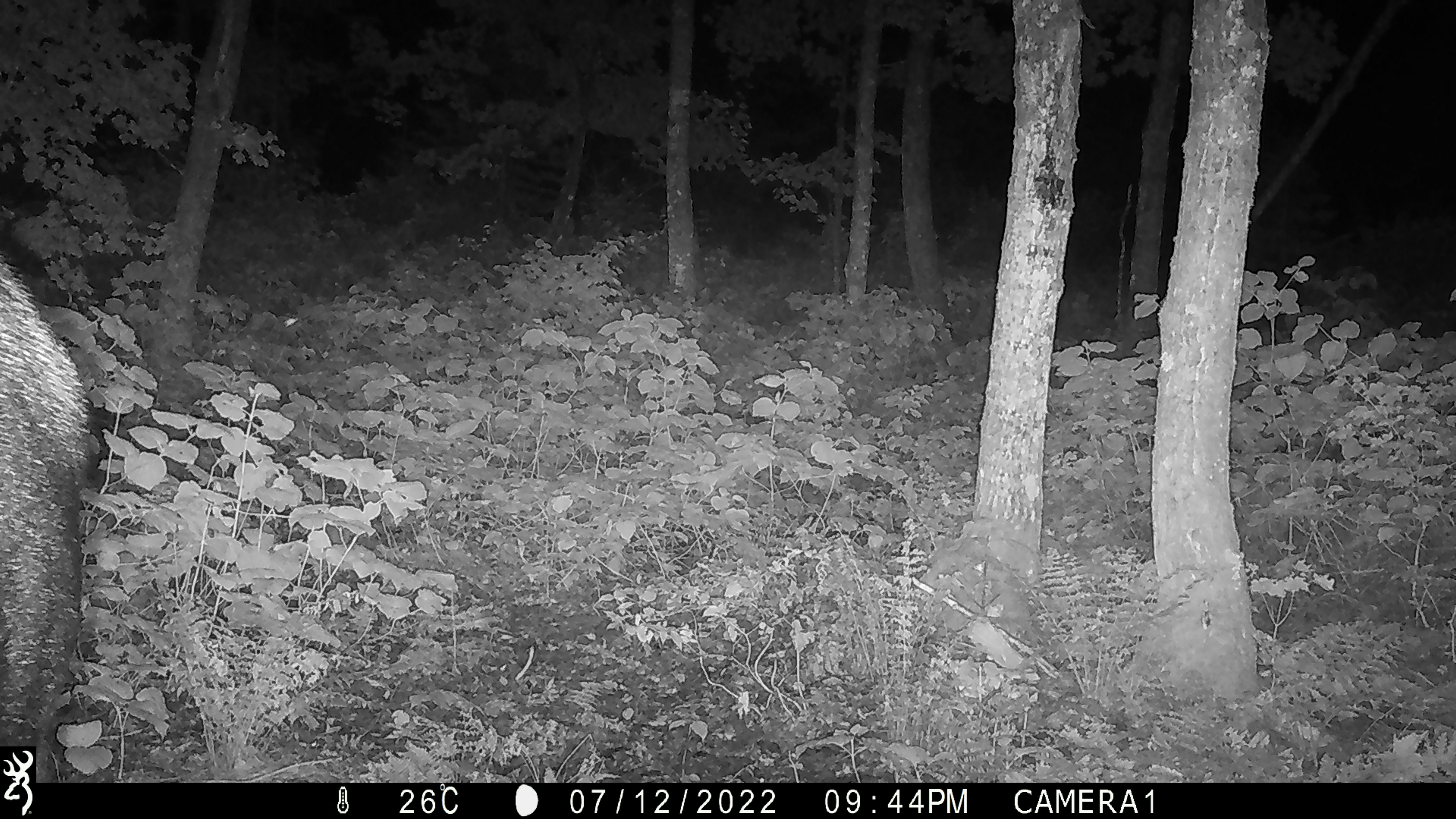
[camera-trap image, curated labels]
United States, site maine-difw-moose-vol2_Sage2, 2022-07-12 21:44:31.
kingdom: Animalia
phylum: Chordata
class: Mammalia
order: Artiodactyla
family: Cervidae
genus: Alces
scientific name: Alces alces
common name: moose